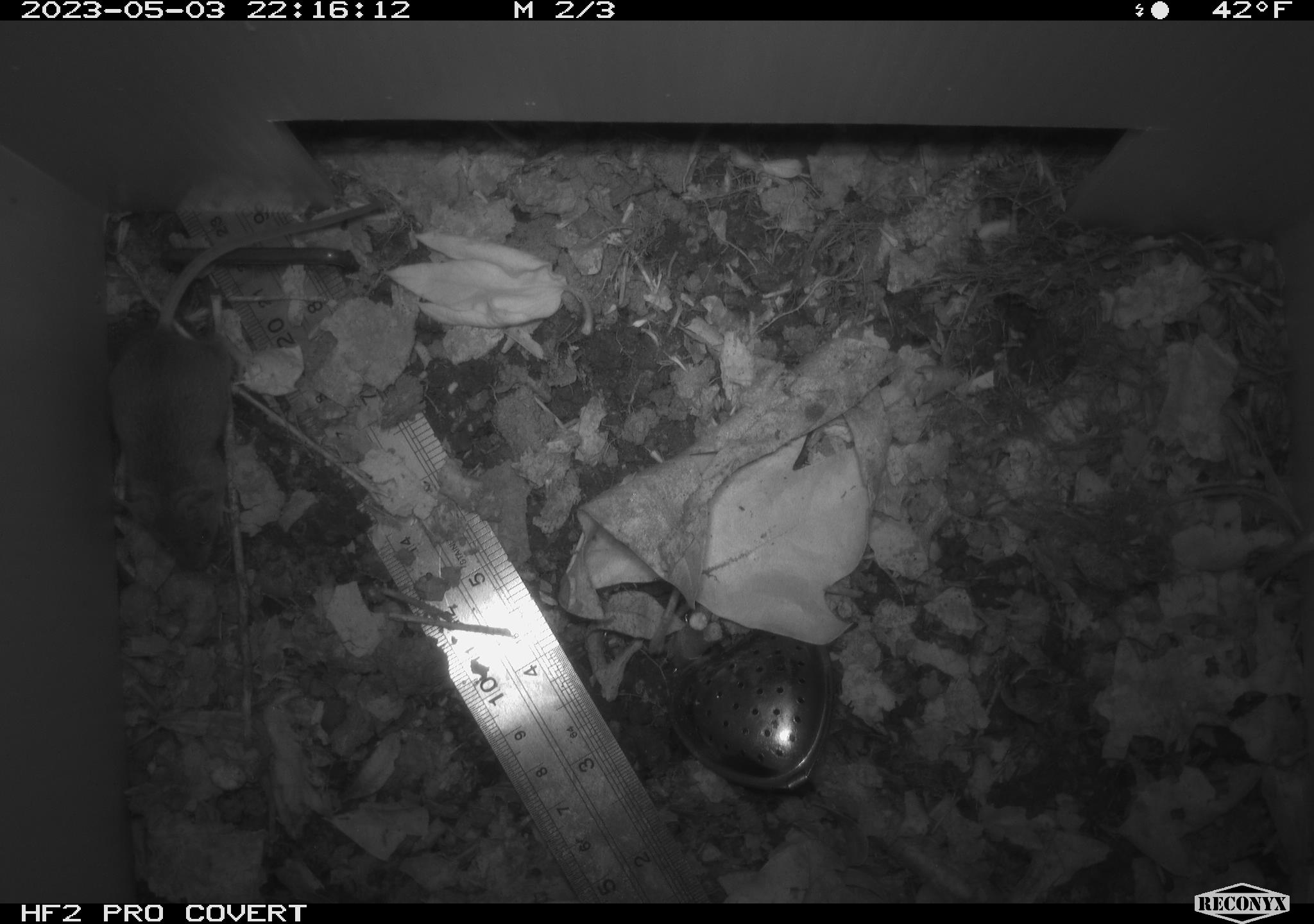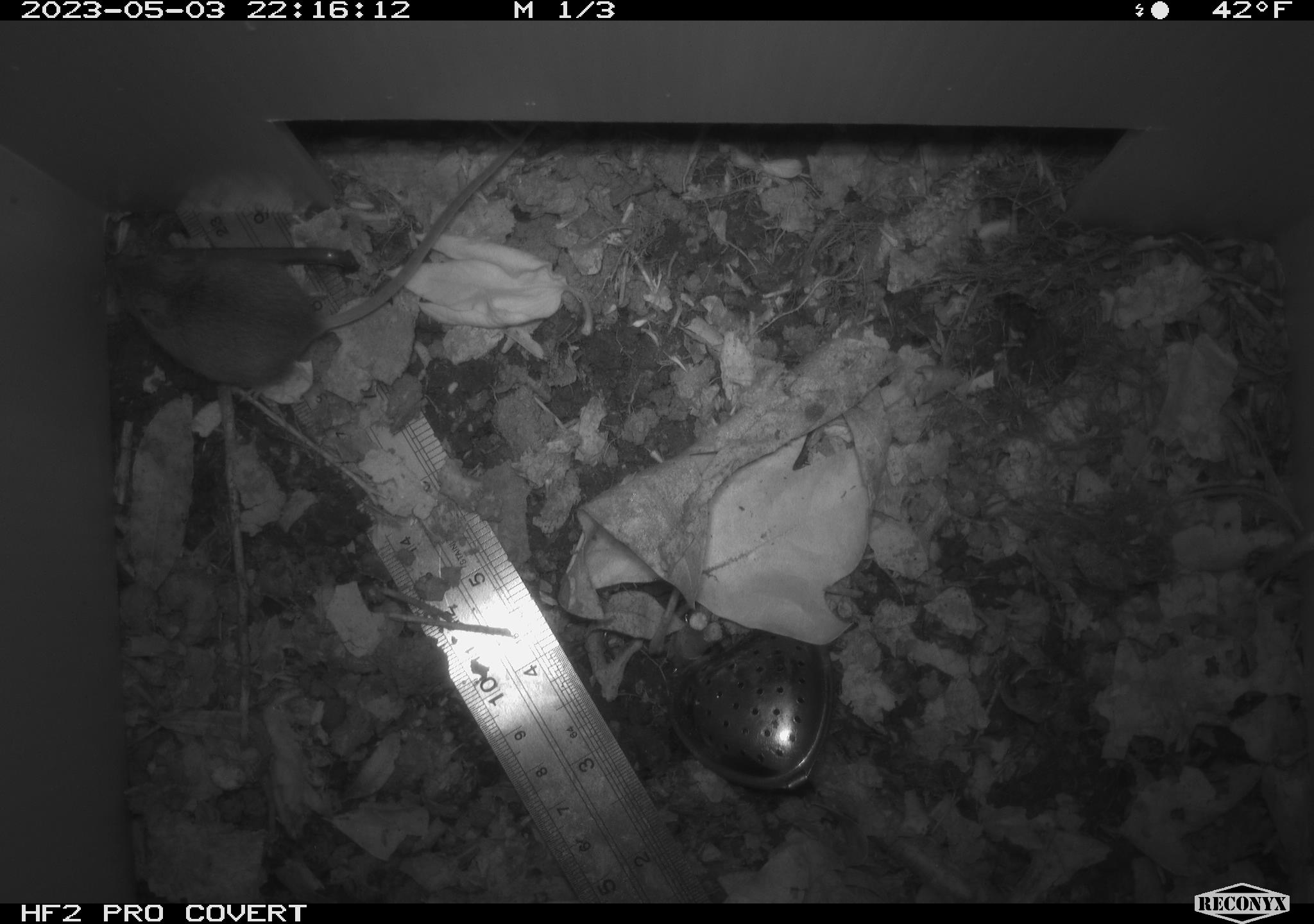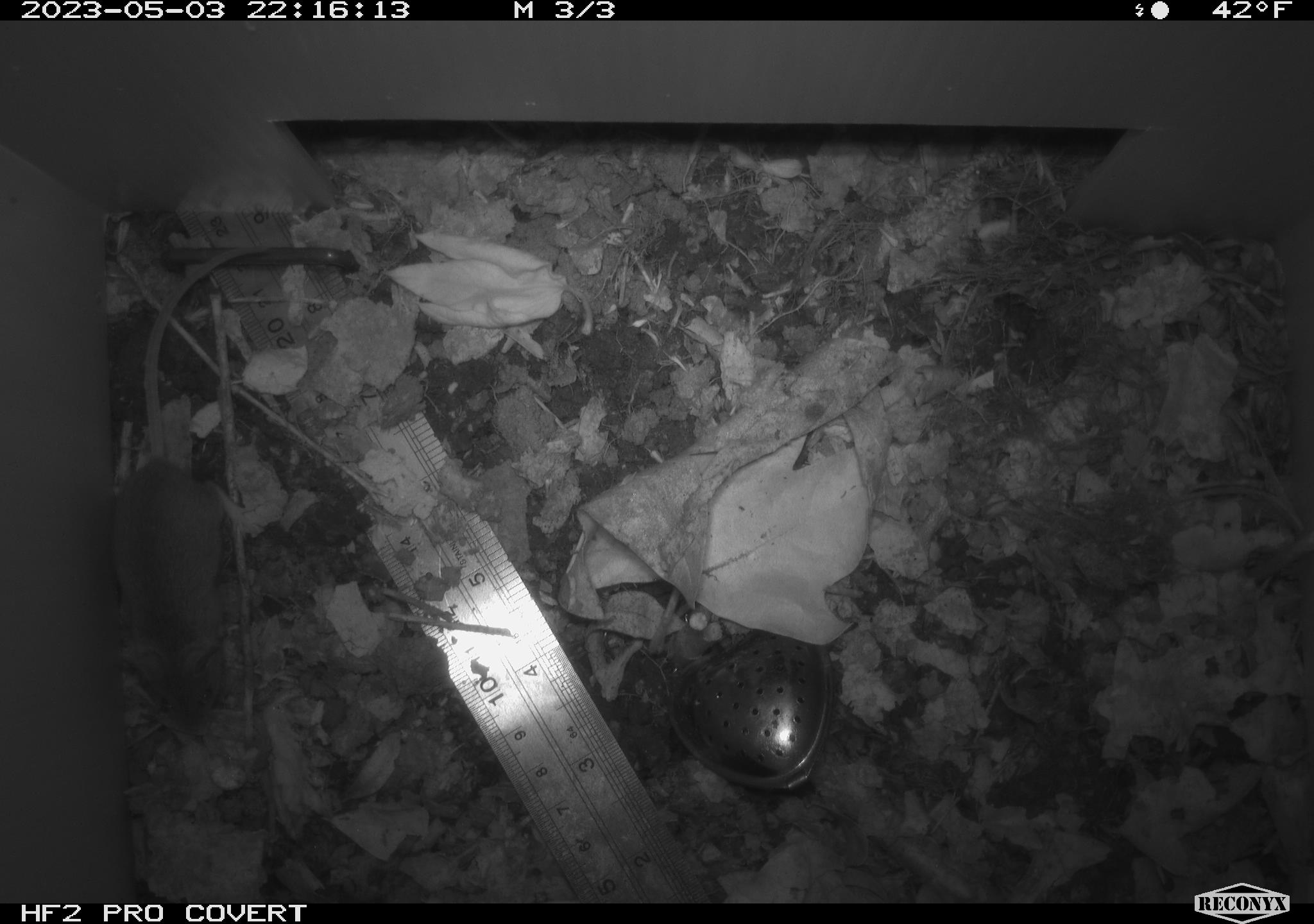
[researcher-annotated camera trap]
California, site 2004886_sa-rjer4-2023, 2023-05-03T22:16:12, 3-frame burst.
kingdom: Animalia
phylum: Chordata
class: Mammalia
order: Rodentia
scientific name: Rodentia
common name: mouse species